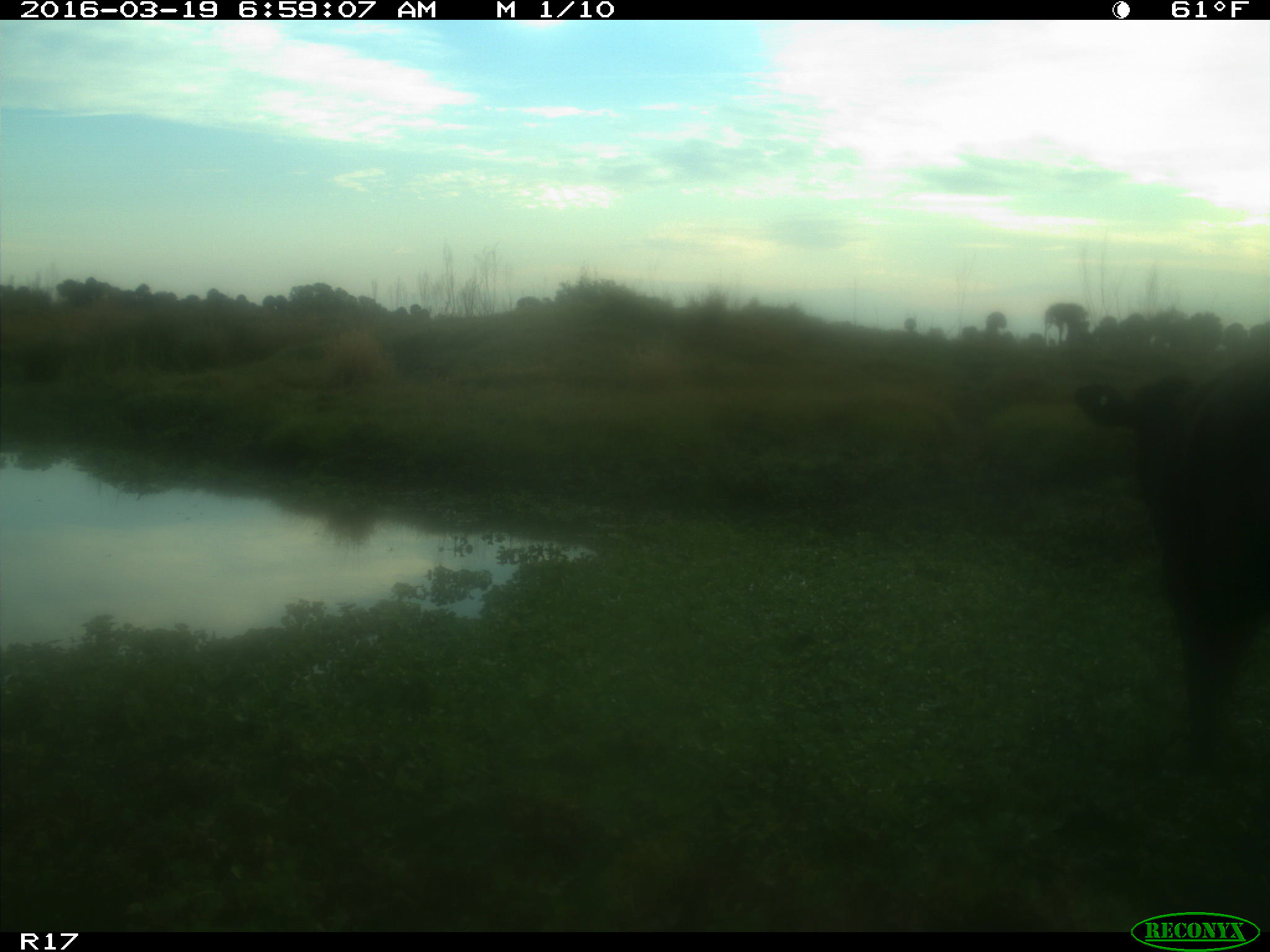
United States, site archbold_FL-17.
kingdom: Animalia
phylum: Chordata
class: Mammalia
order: Artiodactyla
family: Bovidae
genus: Bos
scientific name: Bos taurus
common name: domestic cow